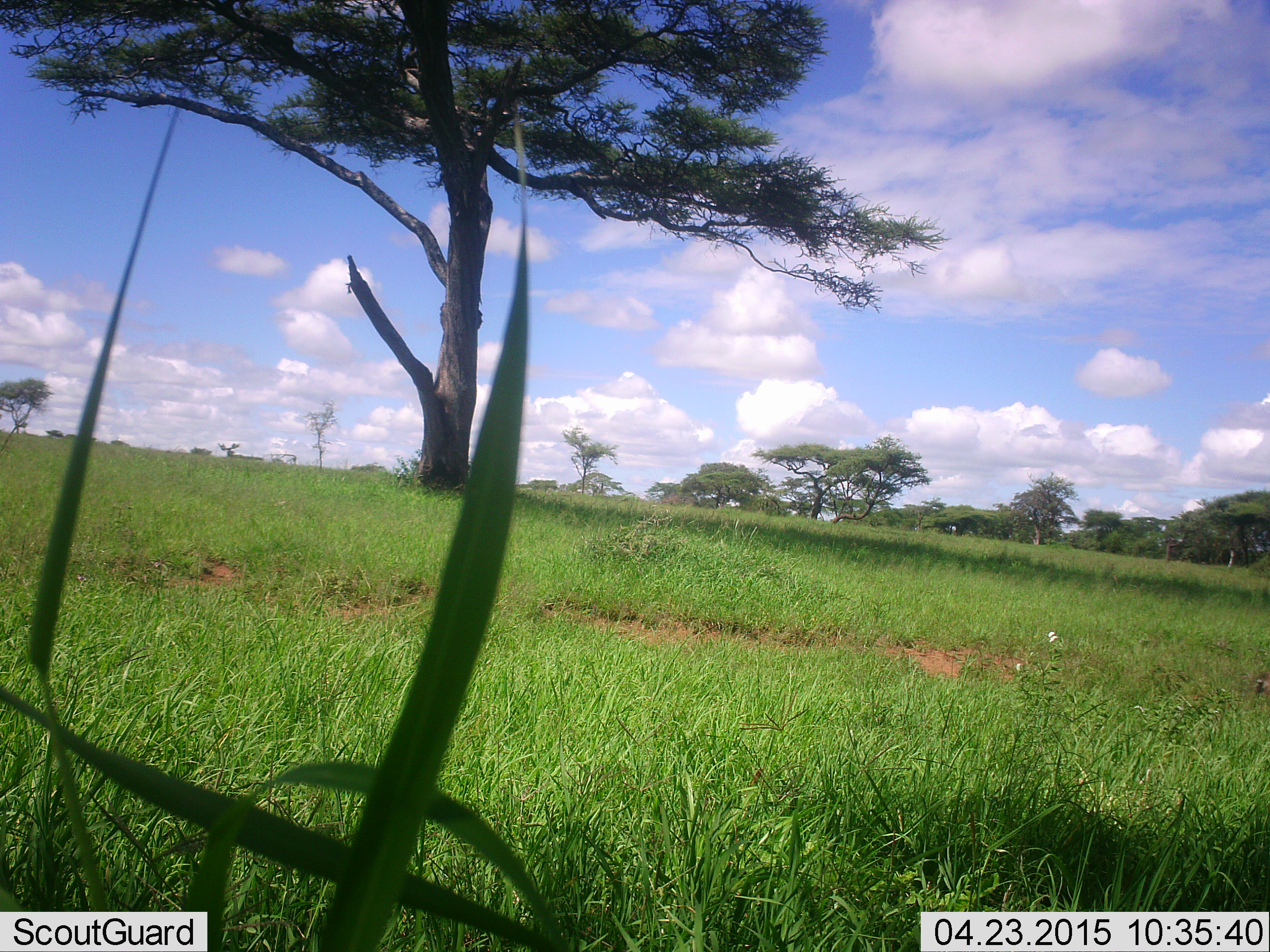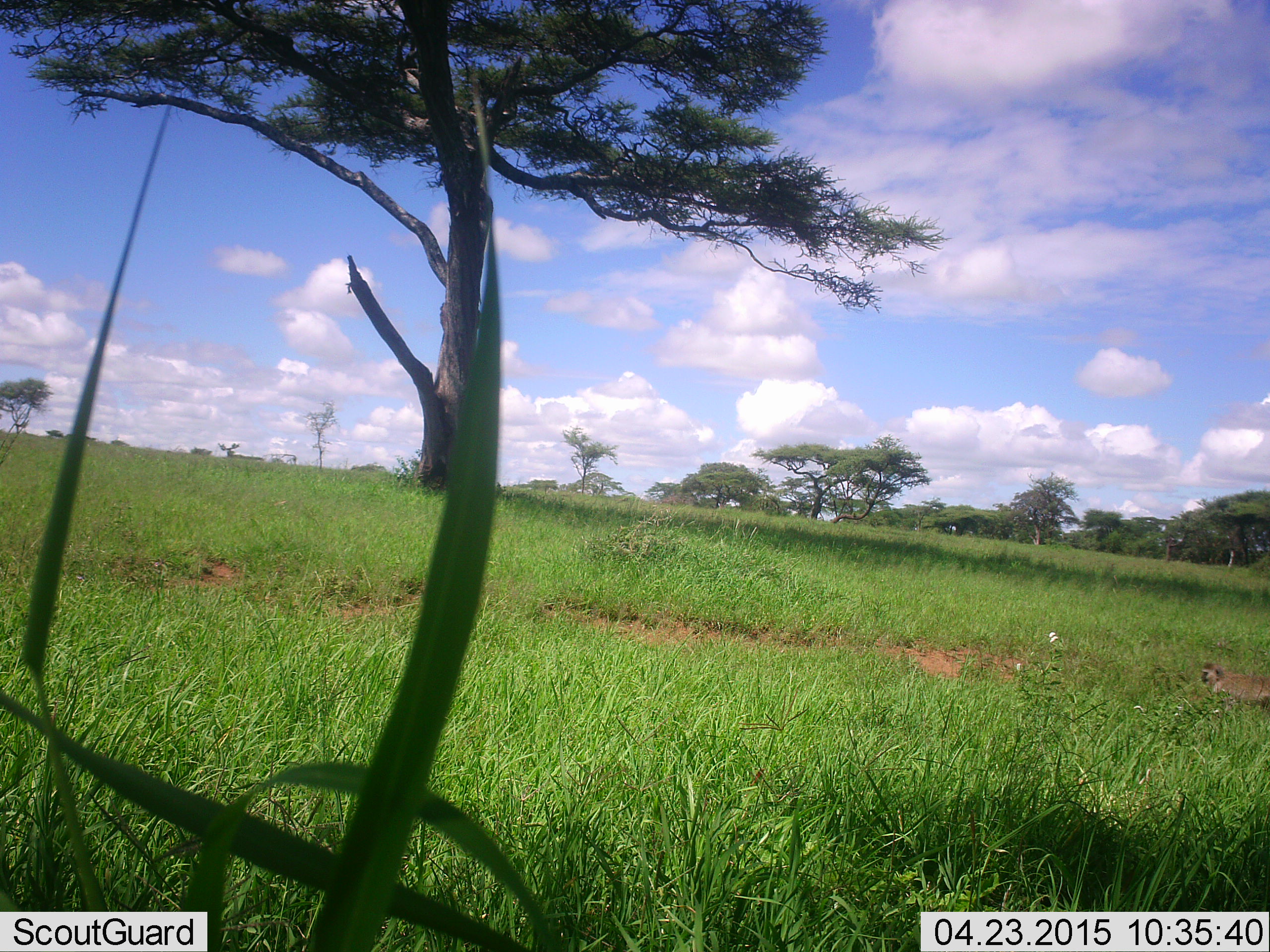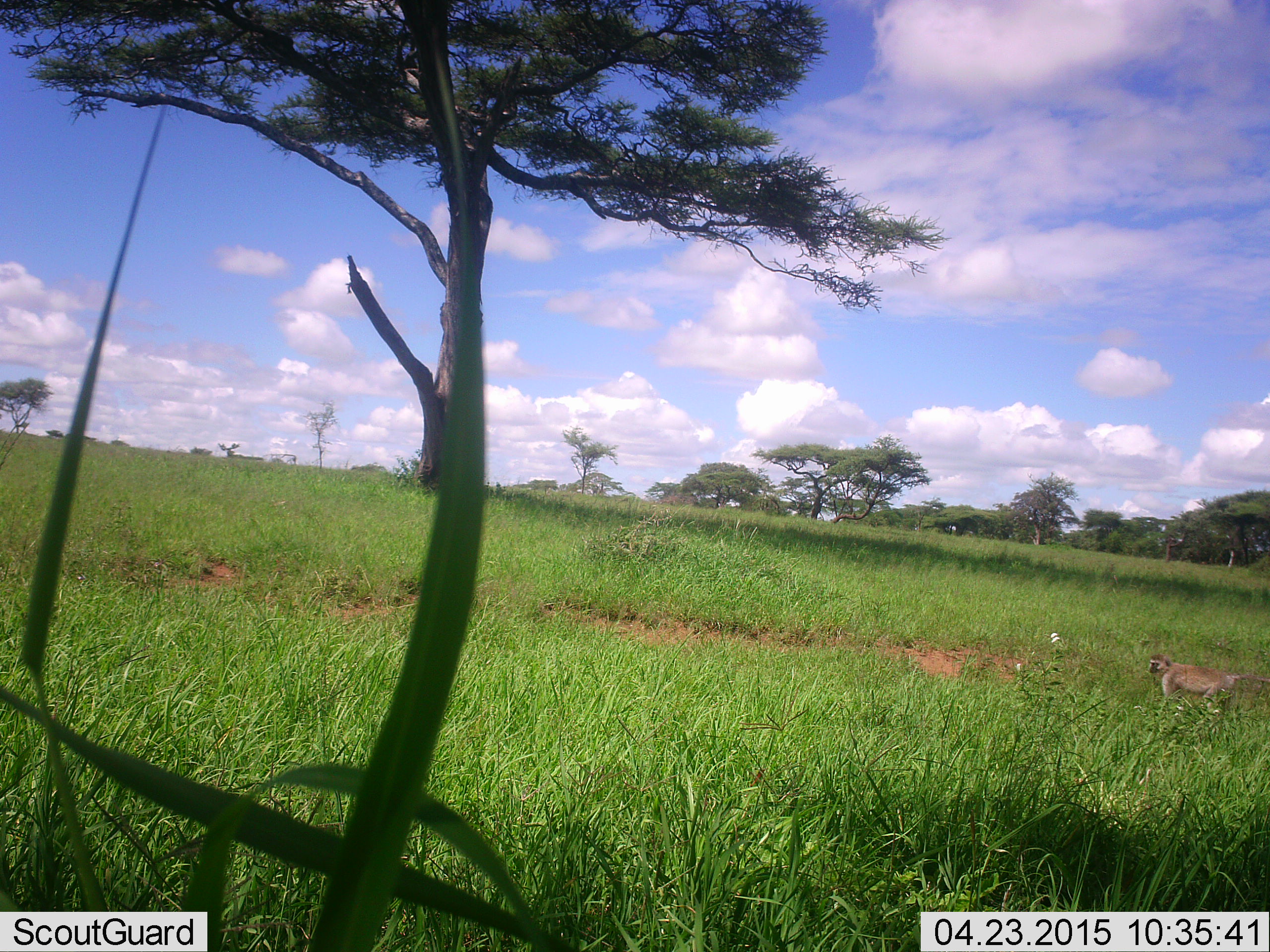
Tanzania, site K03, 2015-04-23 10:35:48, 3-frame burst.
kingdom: Animalia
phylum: Chordata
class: Mammalia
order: Primates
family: Cercopithecidae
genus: Chlorocebus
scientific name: Chlorocebus pygerythrus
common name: vervet monkey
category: monkeyvervet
Monkeyvervet (vervet monkey) (Chlorocebus pygerythrus), count 1. Behavior (volunteer vote fractions): standing 0%, resting 0%, moving 100%, interacting 0%. Young present (vote fraction): 0%. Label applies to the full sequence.